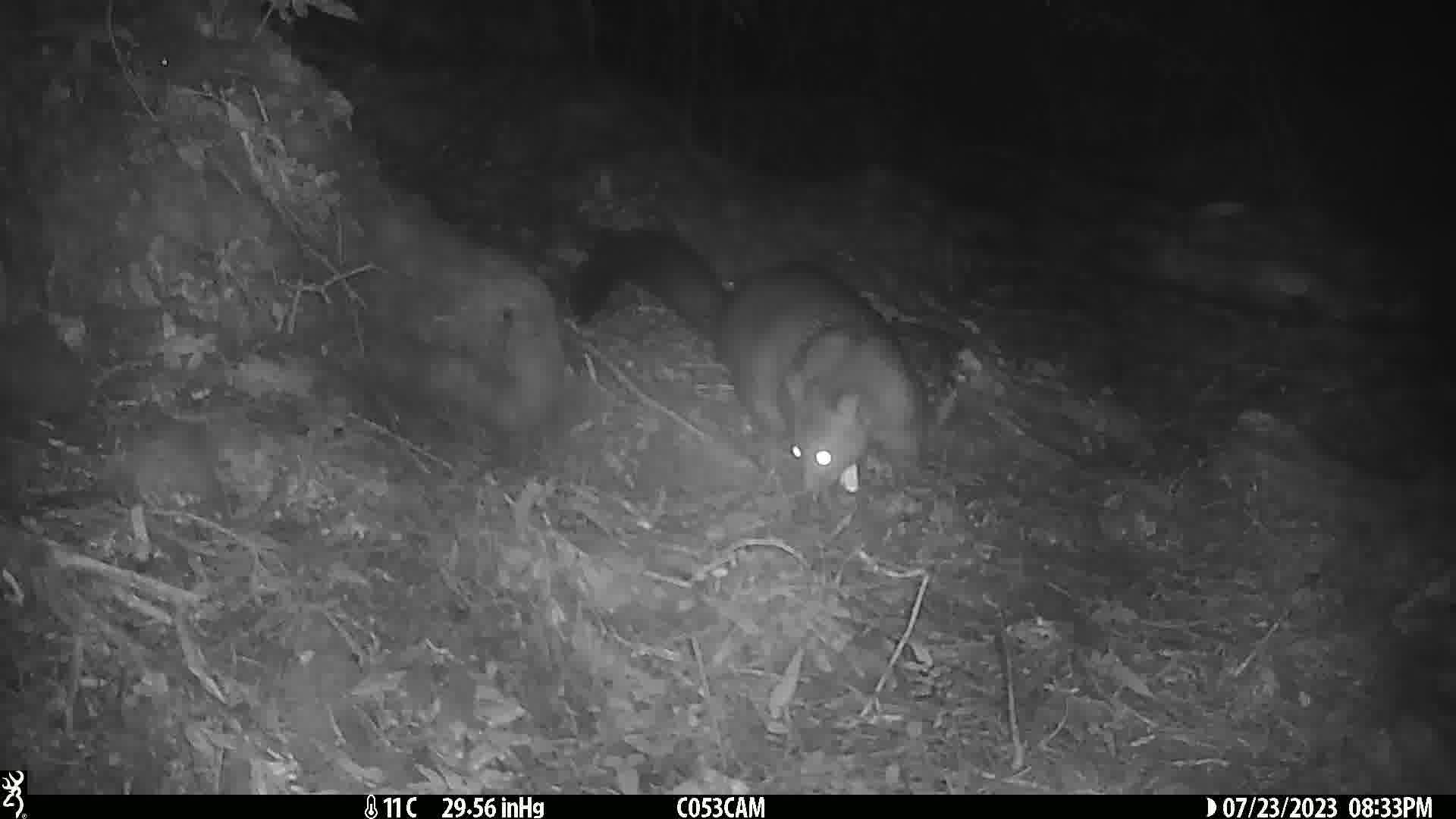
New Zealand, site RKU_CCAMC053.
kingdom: Animalia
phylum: Chordata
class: Mammalia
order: Diprotodontia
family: Phalangeridae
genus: Trichosurus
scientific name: Trichosurus vulpecula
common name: common brushtail possum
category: possum